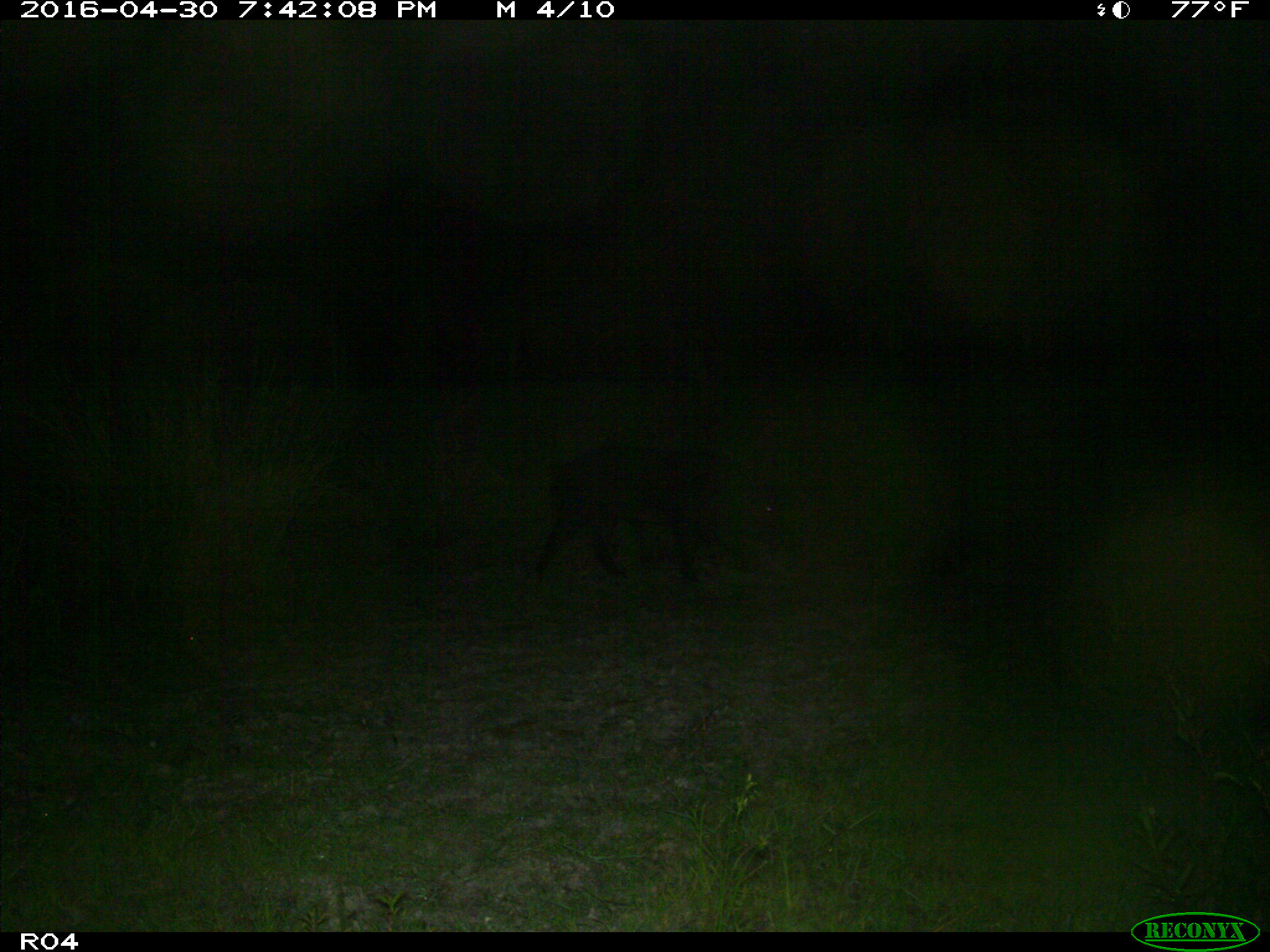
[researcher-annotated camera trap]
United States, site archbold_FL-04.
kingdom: Animalia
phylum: Chordata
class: Mammalia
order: Artiodactyla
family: Suidae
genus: Sus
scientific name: Sus scrofa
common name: wild boar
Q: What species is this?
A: Sus scrofa (wild boar).